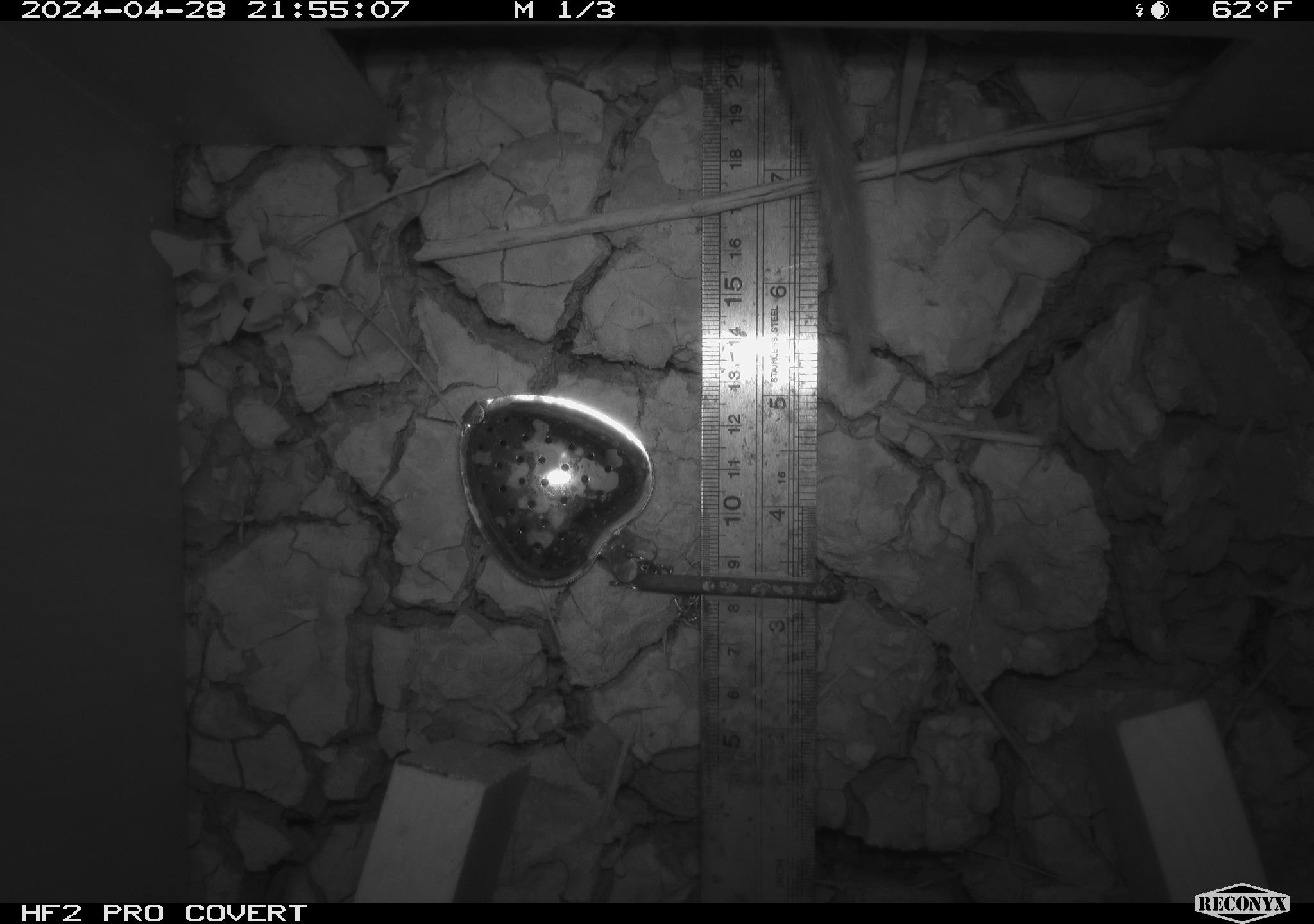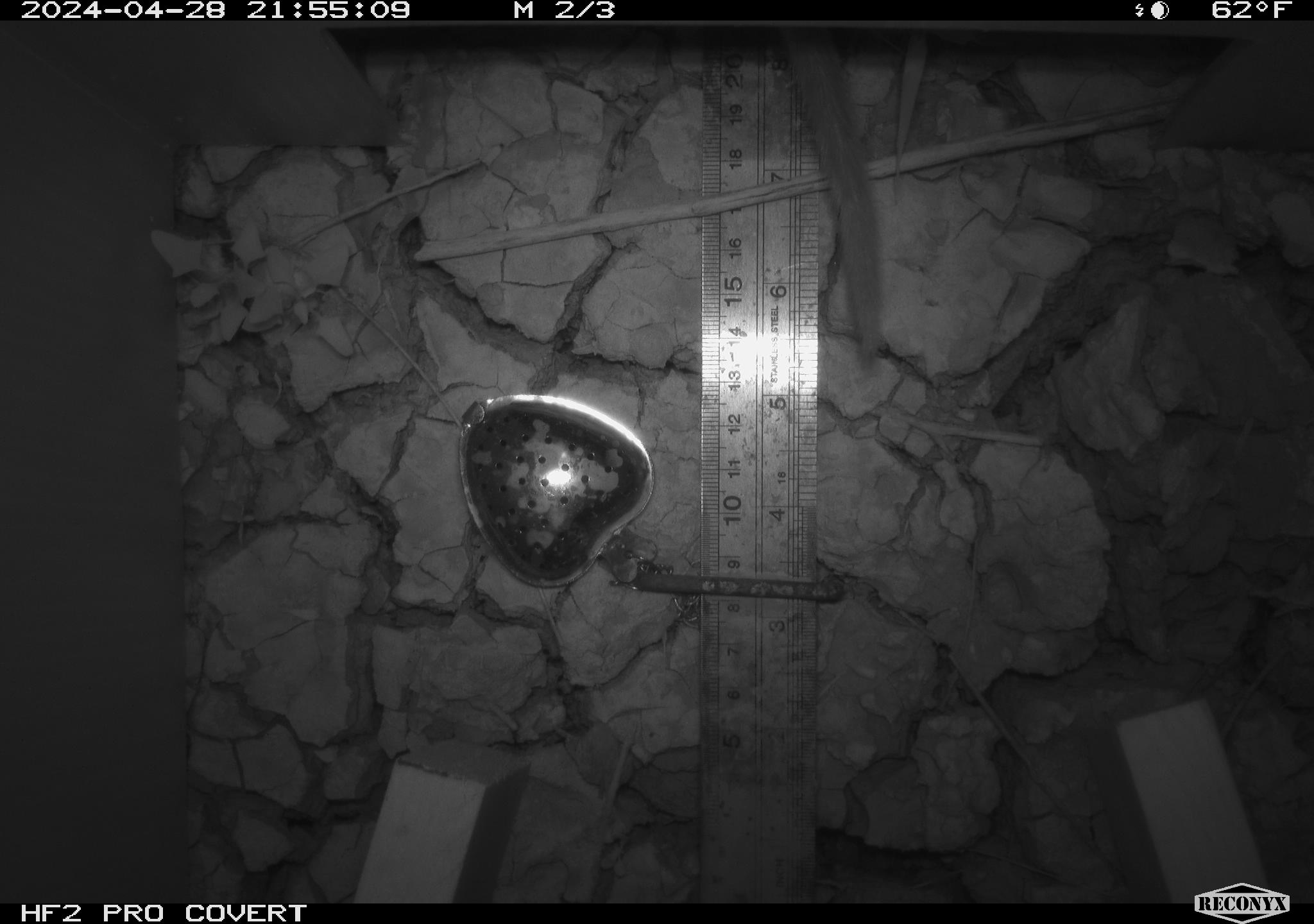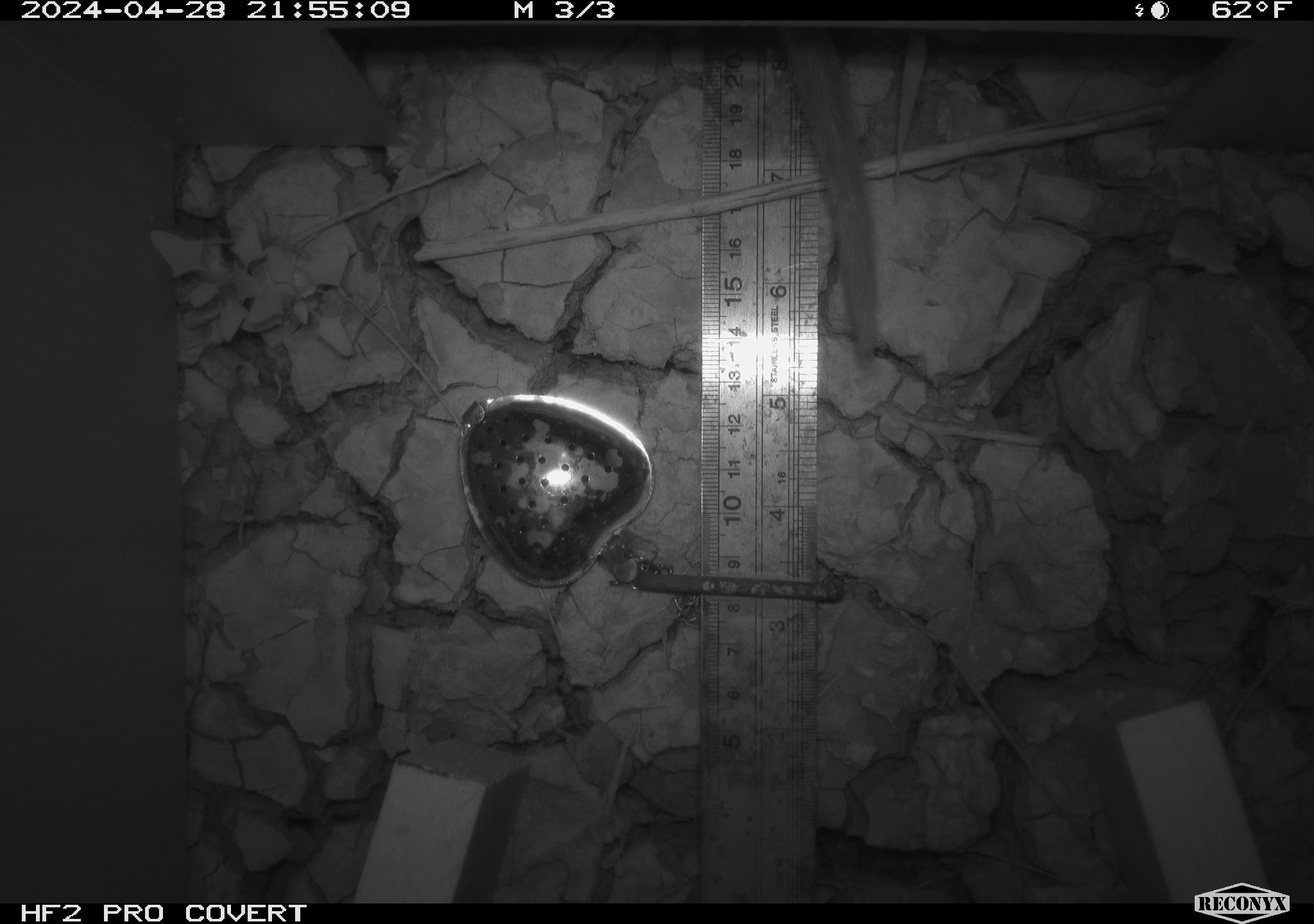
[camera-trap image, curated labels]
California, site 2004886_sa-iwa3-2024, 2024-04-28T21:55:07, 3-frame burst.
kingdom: Animalia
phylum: Chordata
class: Mammalia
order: Rodentia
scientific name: Rodentia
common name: woodrat or rat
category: woodrat or rat species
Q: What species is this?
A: Woodrat or rat species (woodrat or rat) (Rodentia).